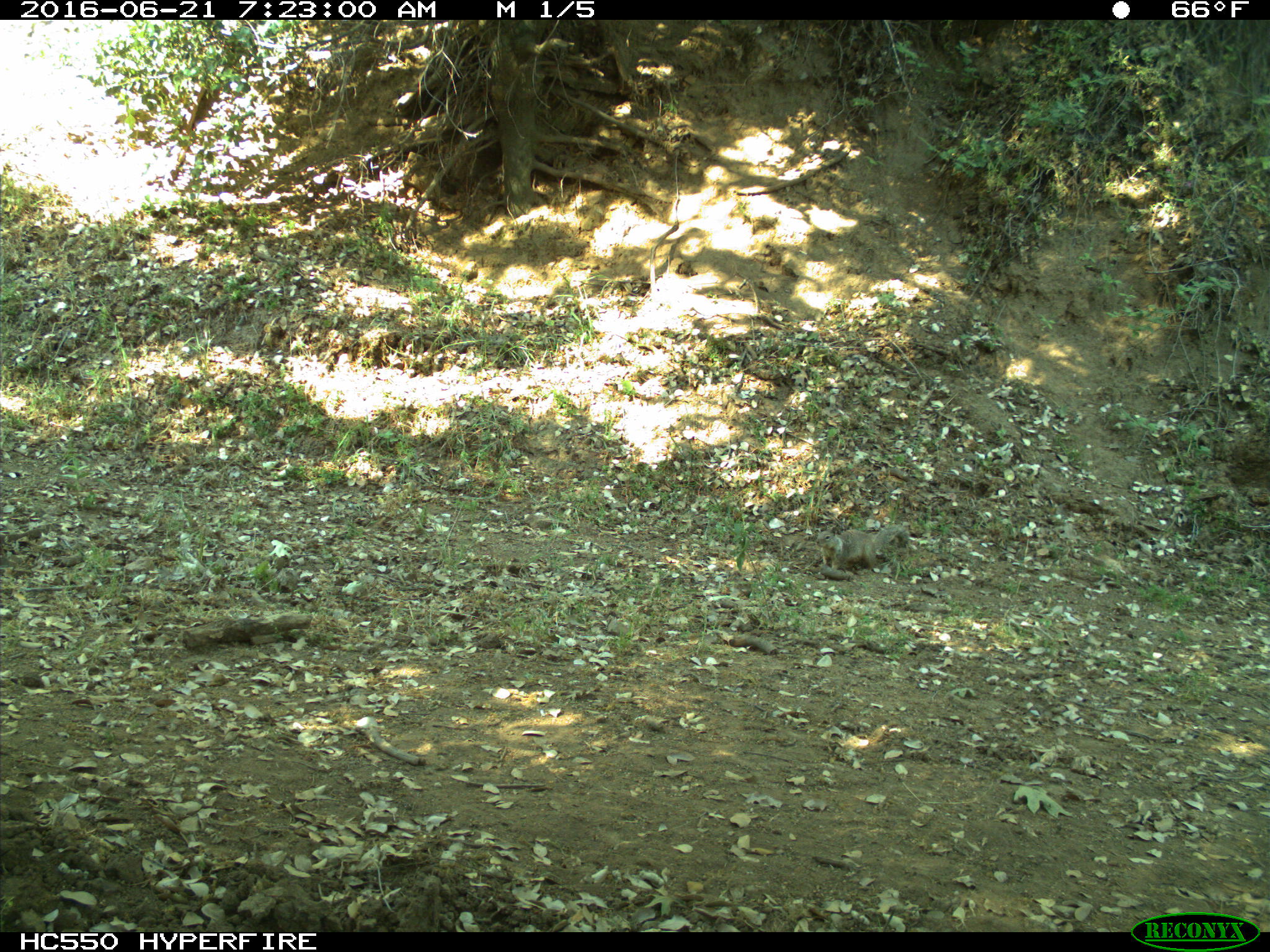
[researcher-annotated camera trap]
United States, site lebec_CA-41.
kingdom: Animalia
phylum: Chordata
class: Mammalia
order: Rodentia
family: Sciuridae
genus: Otospermophilus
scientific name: Otospermophilus beecheyi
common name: california ground squirrel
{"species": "Otospermophilus beecheyi (california ground squirrel)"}